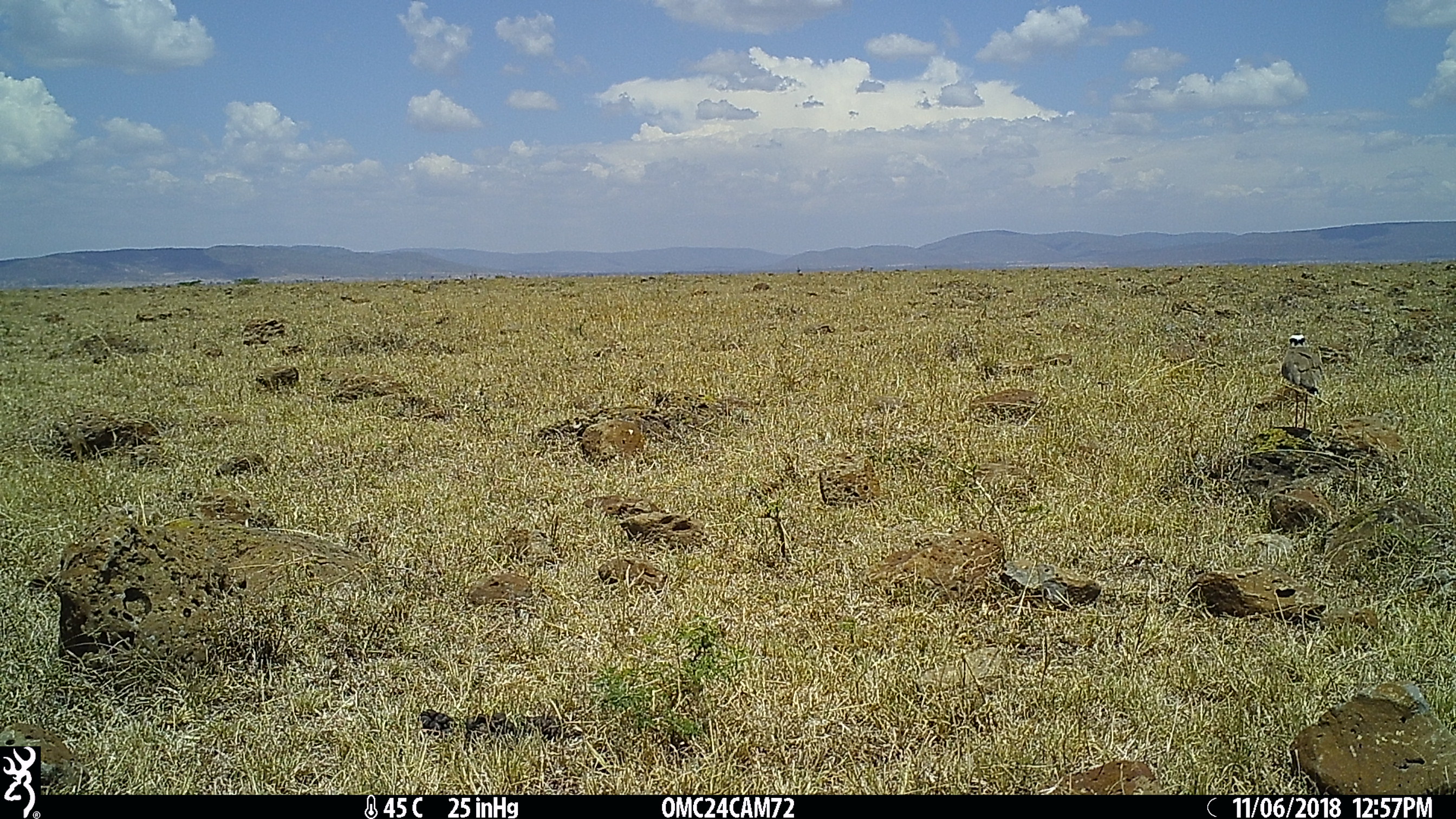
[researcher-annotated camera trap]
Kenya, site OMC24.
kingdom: Animalia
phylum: Chordata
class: Aves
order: Charadriiformes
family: Charadriidae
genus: Vanellus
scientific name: Vanellus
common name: lapwing